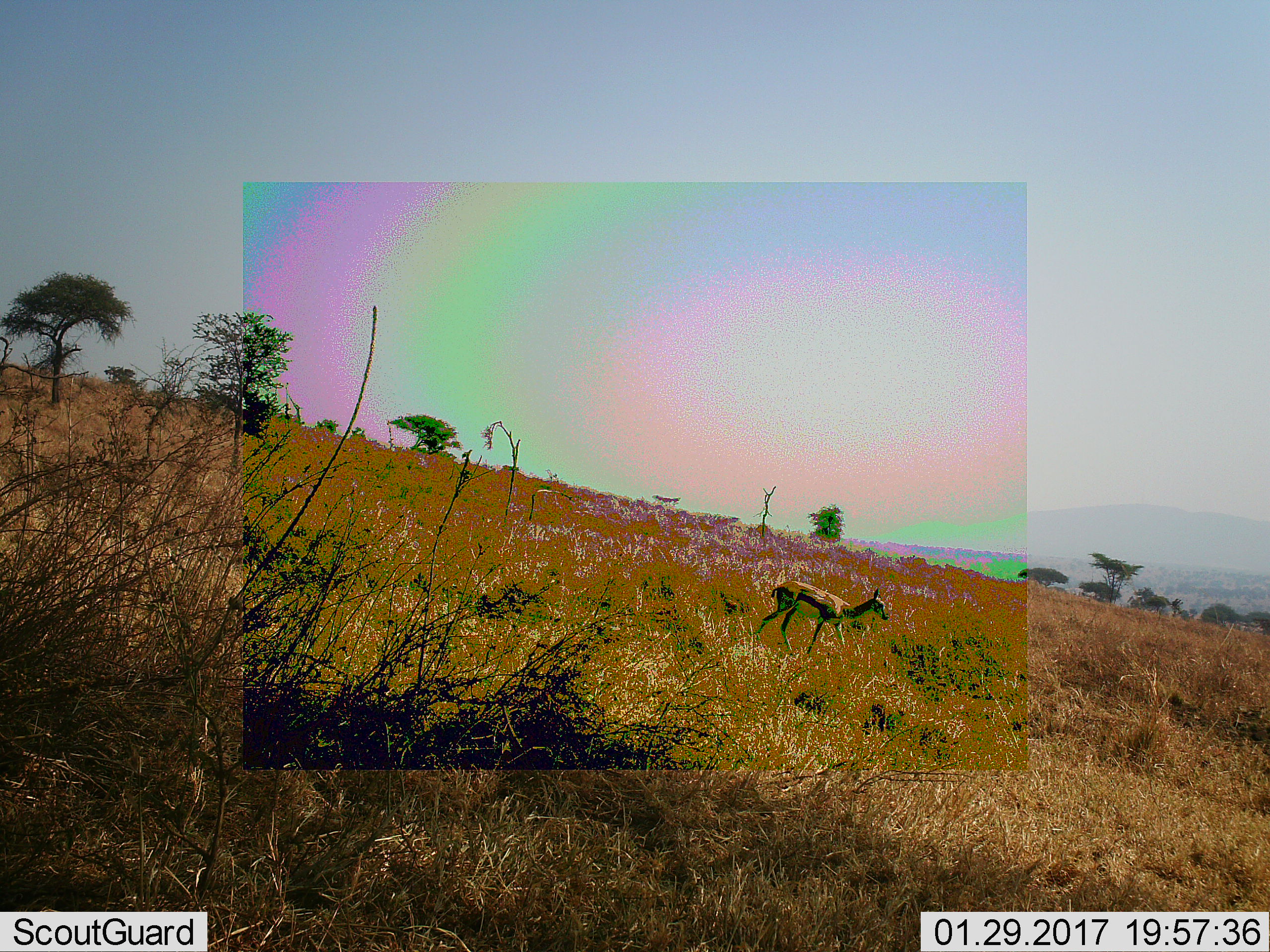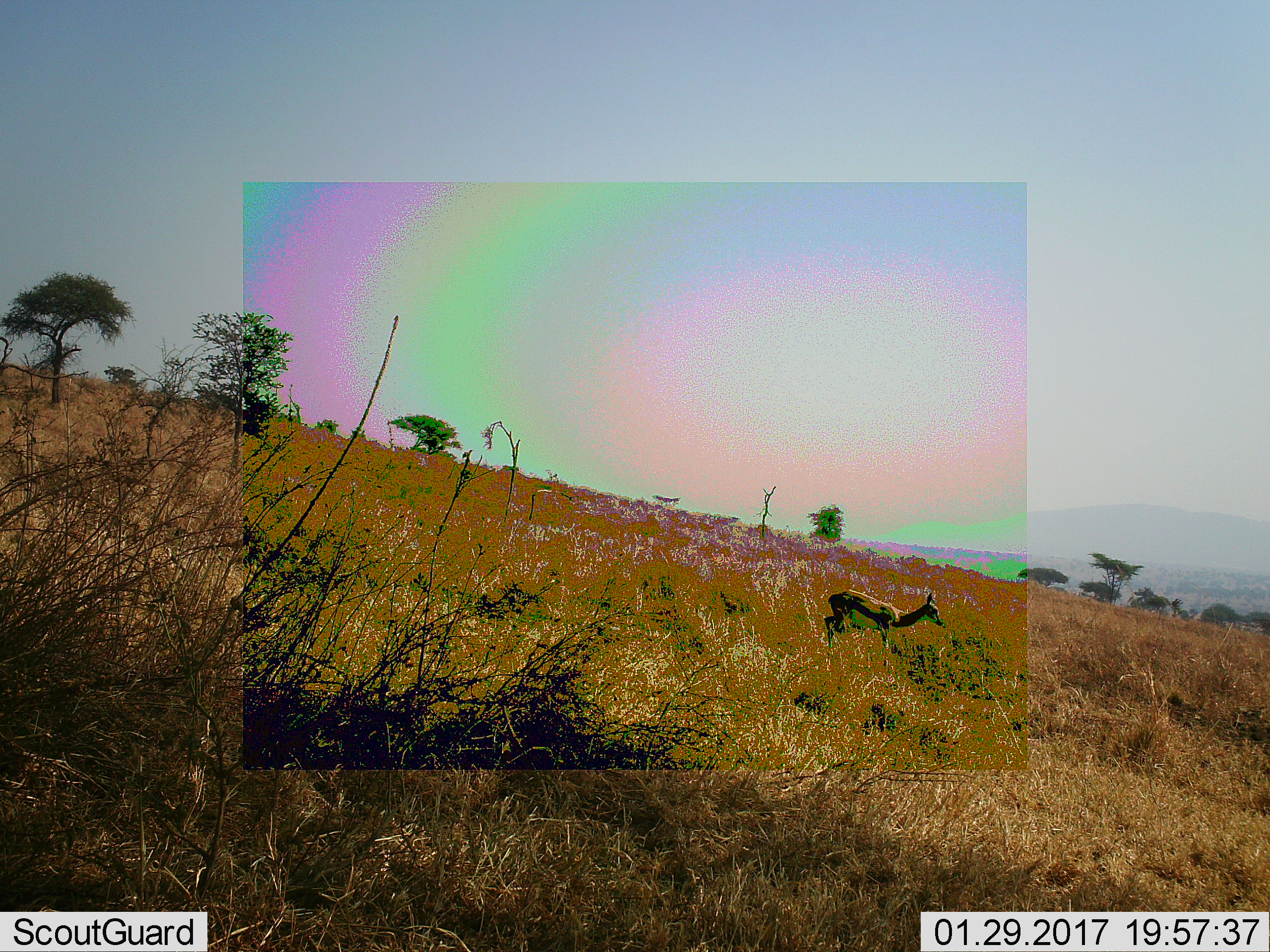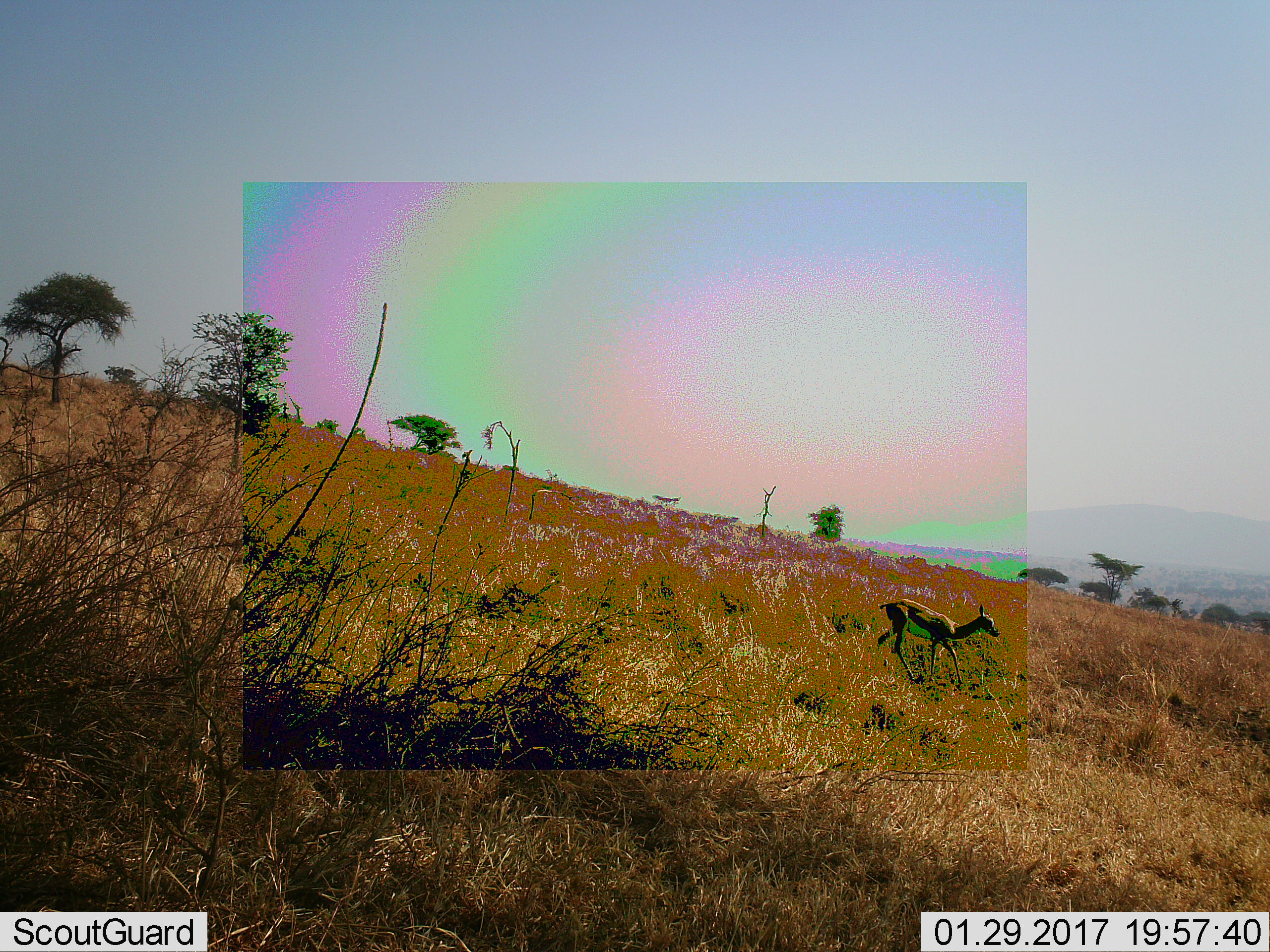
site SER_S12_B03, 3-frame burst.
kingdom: Animalia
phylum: Chordata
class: Mammalia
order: Artiodactyla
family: Bovidae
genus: Eudorcas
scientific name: Eudorcas thomsonii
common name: thomson's gazelle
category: gazellethomsons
Gazellethomsons (thomson's gazelle) (Eudorcas thomsonii), count 1. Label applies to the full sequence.